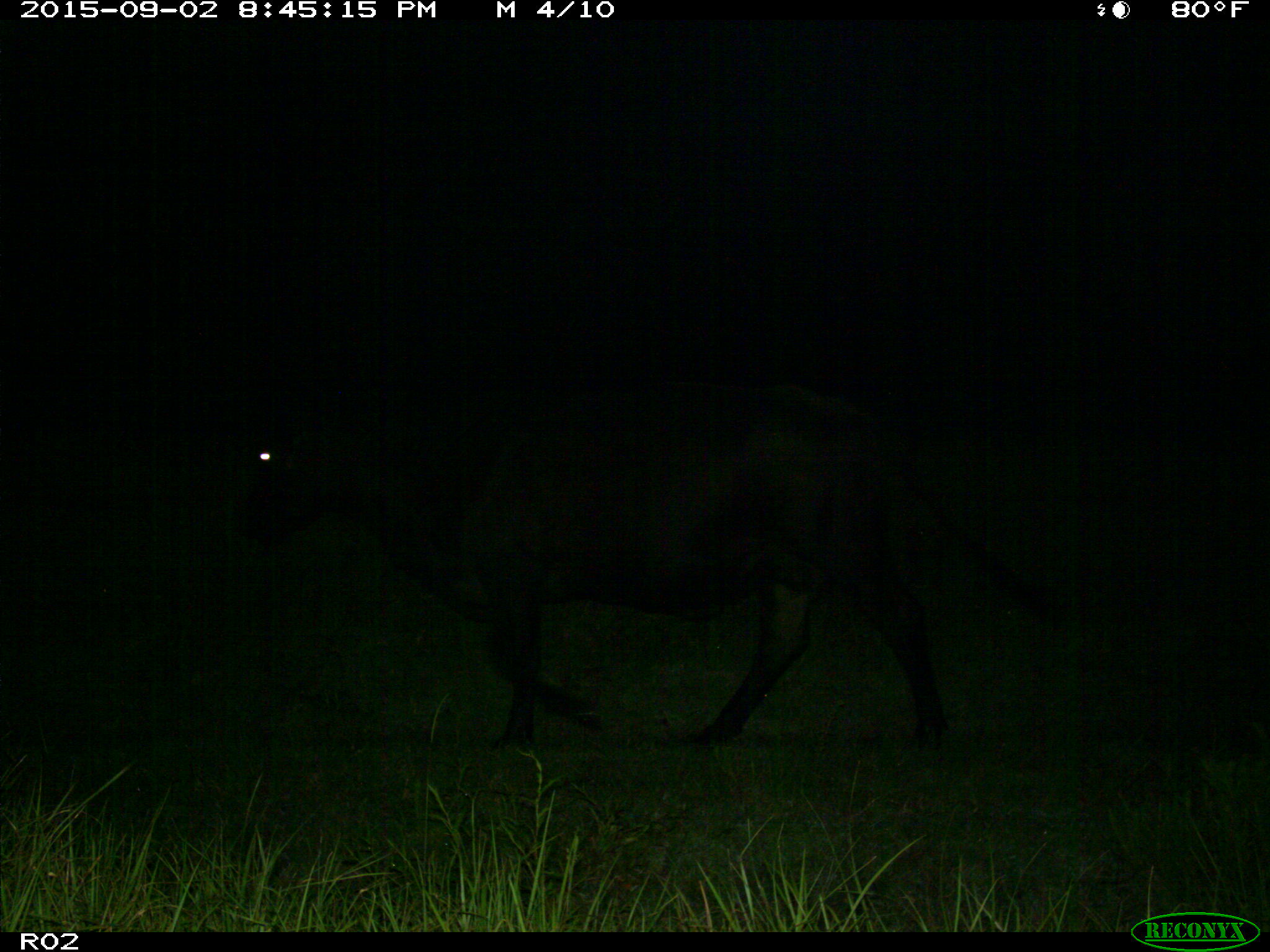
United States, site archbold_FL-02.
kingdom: Animalia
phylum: Chordata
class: Mammalia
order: Artiodactyla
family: Bovidae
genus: Bos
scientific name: Bos taurus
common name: domestic cow